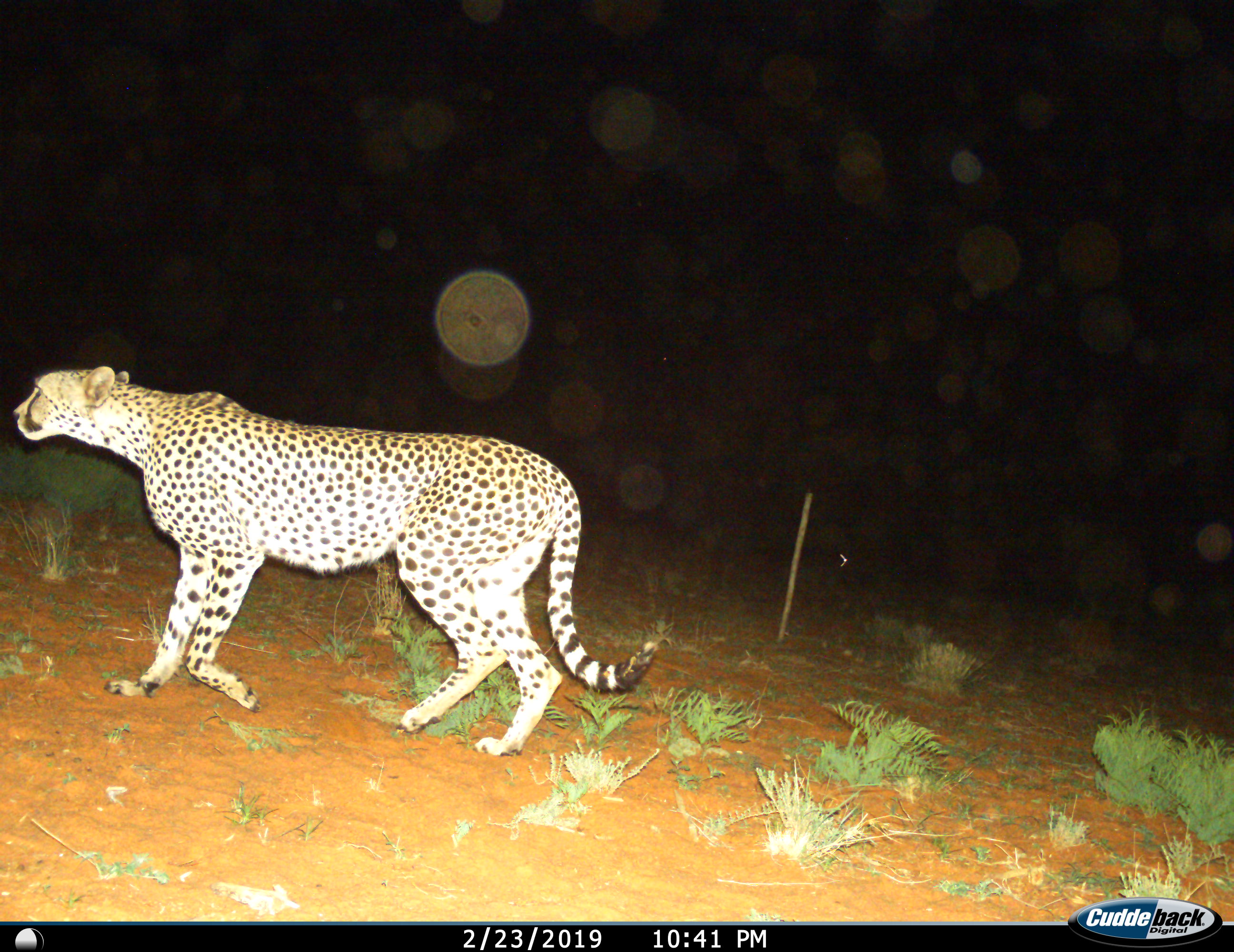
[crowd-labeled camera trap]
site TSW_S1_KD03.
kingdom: Animalia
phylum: Chordata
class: Mammalia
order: Carnivora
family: Felidae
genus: Acinonyx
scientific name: Acinonyx jubatus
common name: cheetah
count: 1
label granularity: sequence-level